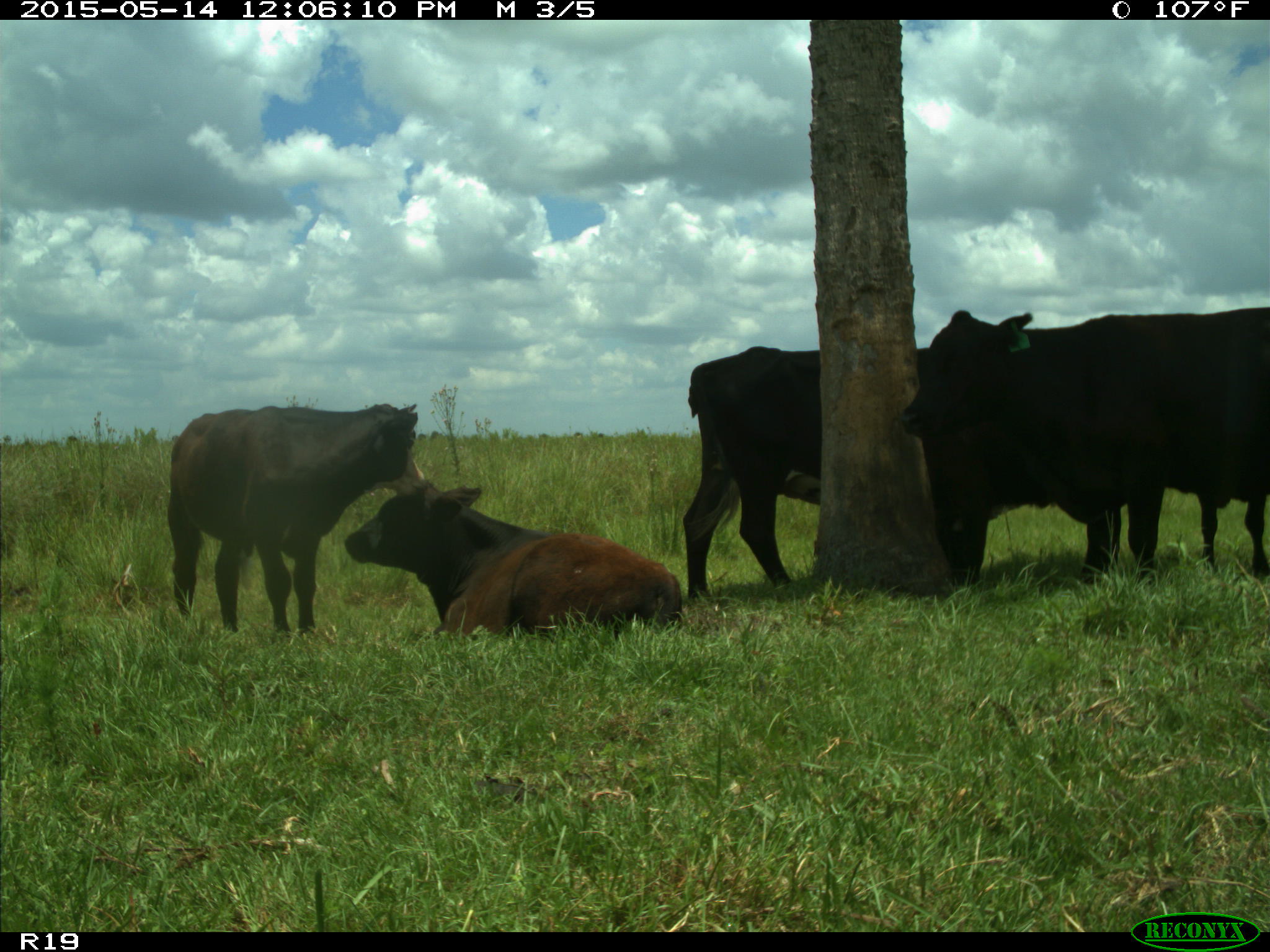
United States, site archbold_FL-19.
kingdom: Animalia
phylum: Chordata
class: Mammalia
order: Artiodactyla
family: Bovidae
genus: Bos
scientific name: Bos taurus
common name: domestic cow